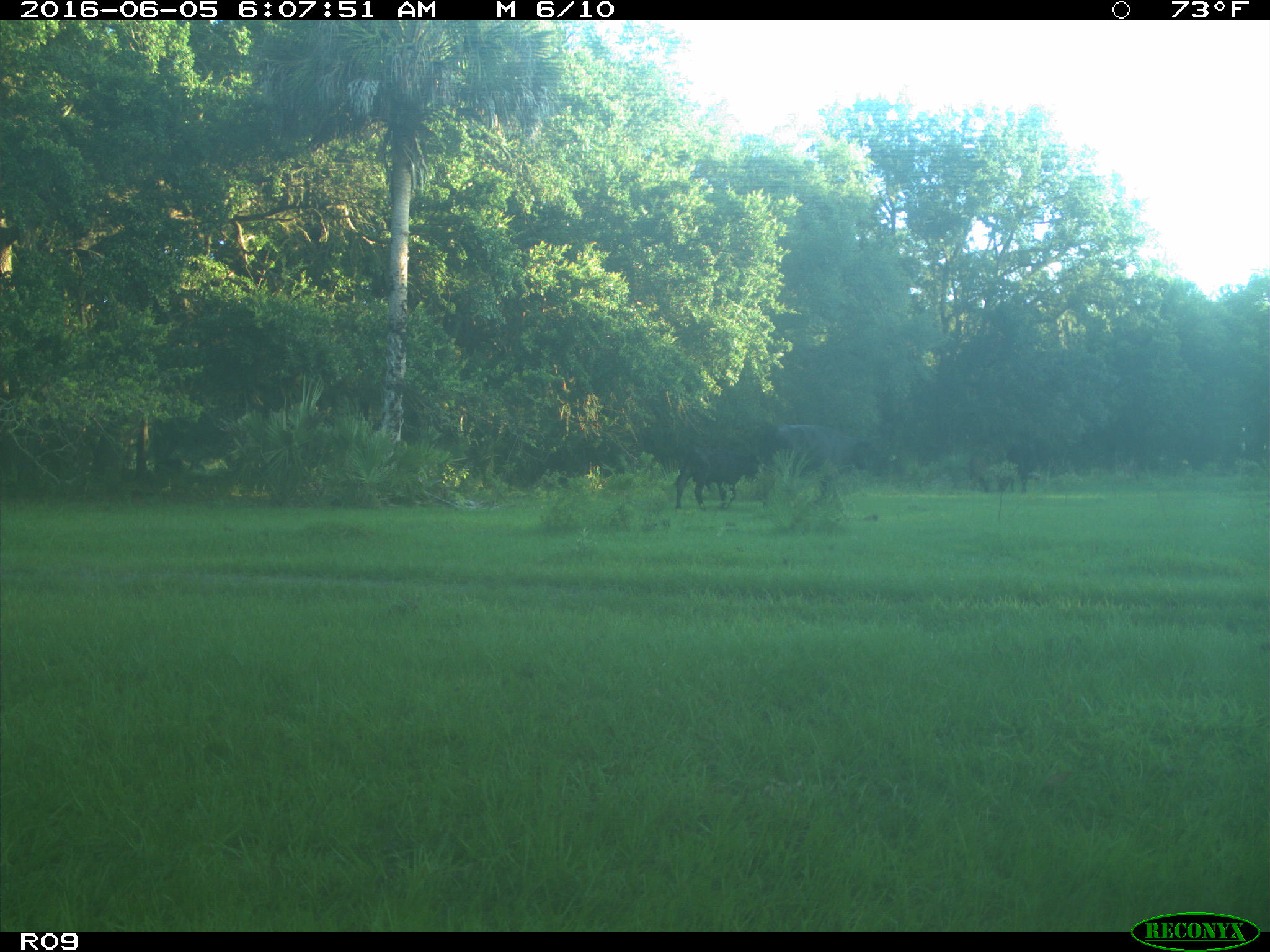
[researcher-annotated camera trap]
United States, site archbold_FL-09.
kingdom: Animalia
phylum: Chordata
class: Mammalia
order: Artiodactyla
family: Bovidae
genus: Bos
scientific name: Bos taurus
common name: domestic cow